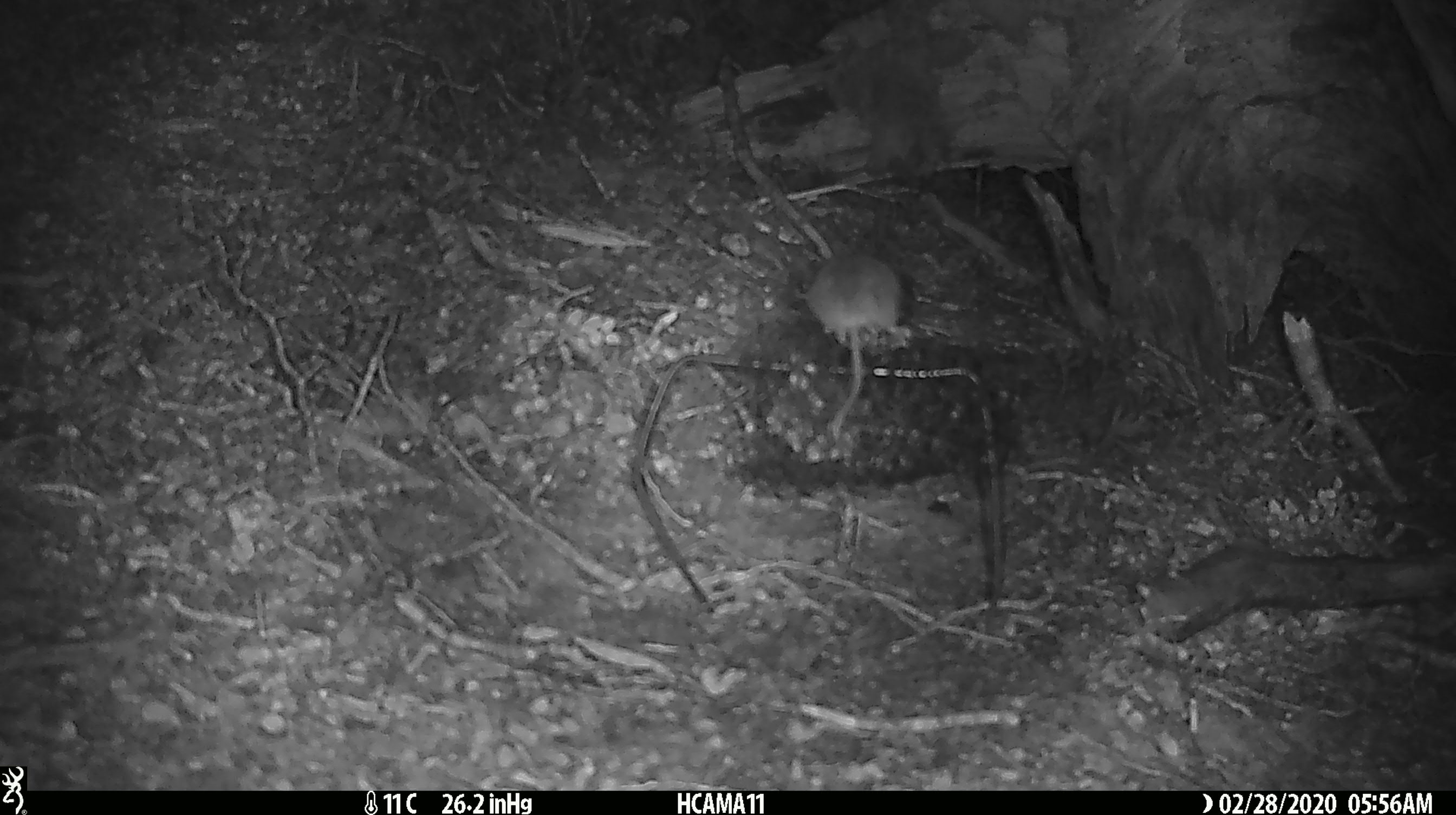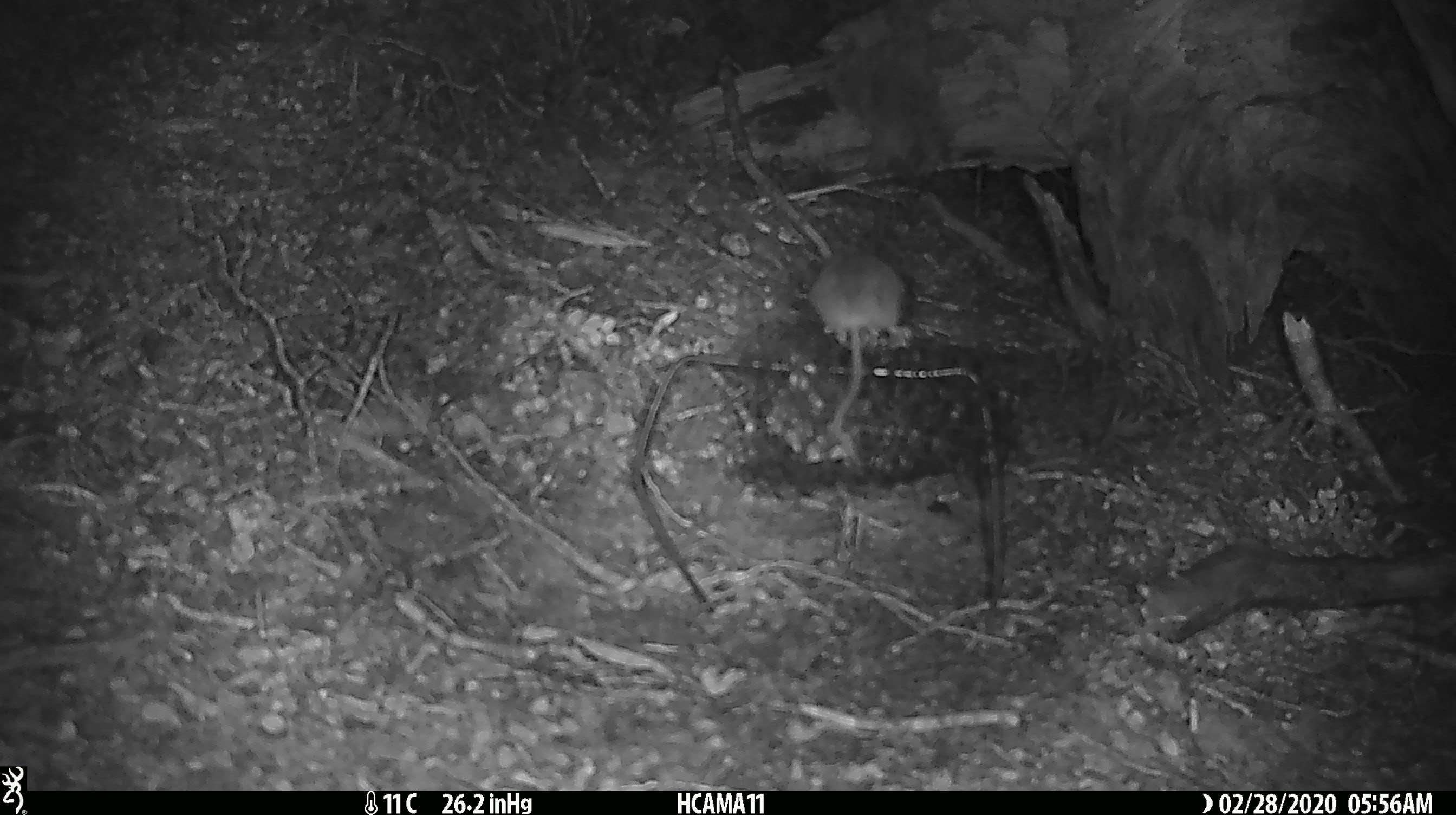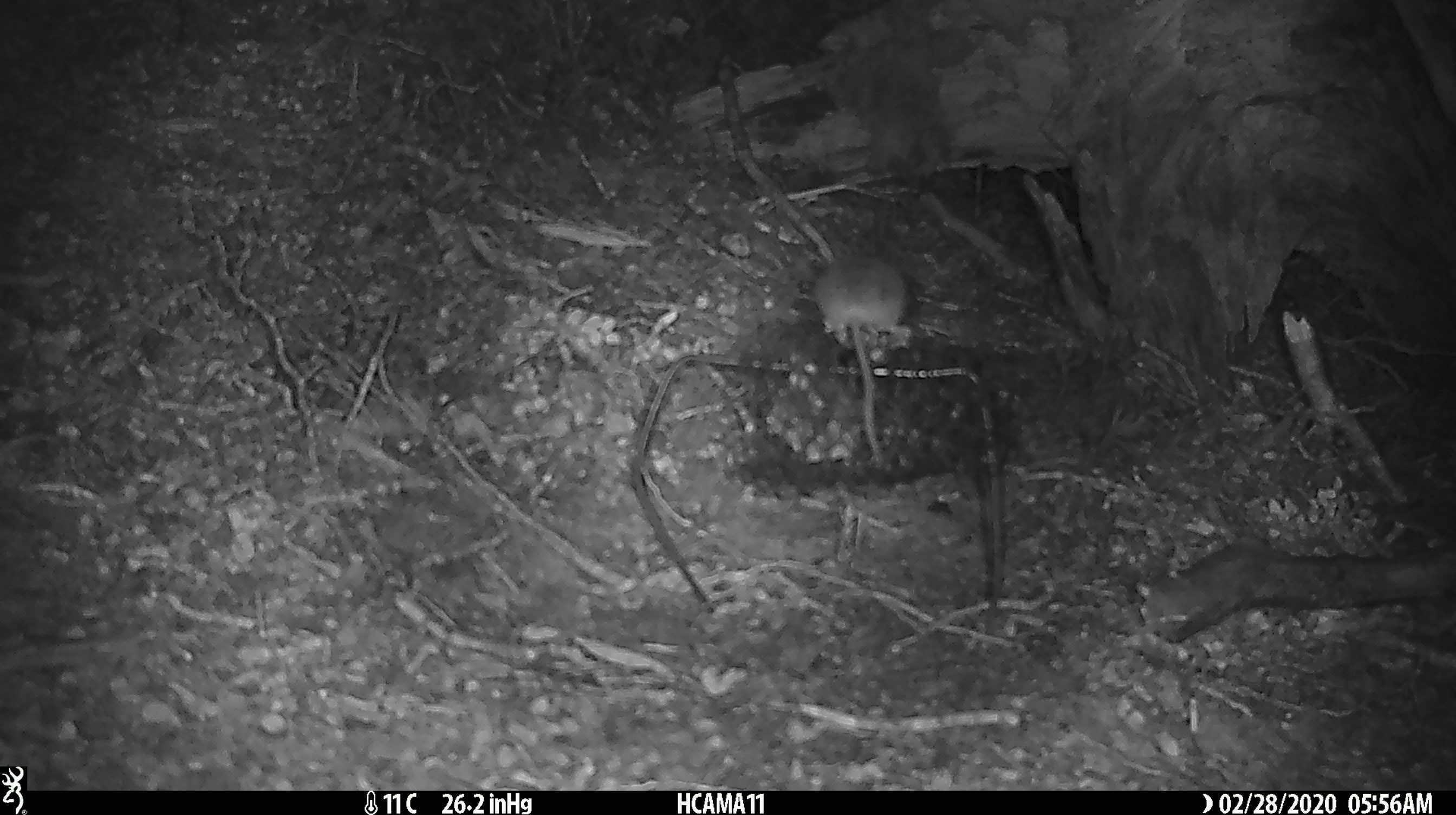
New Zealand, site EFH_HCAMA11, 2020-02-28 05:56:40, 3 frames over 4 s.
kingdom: Animalia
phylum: Chordata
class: Mammalia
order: Rodentia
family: Muridae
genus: Mus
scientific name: Mus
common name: mouse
Mouse (Mus).